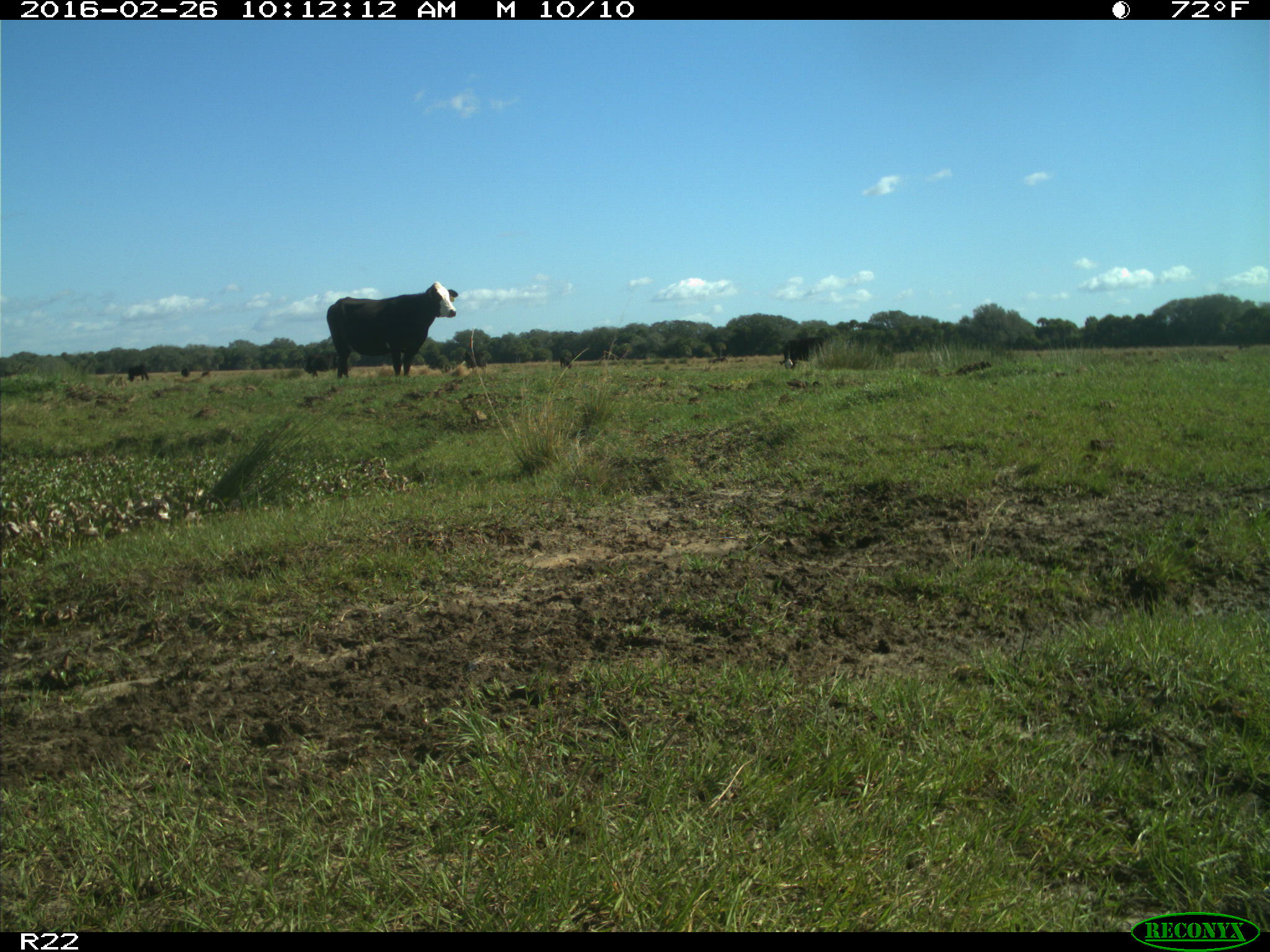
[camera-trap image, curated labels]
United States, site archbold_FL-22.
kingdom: Animalia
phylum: Chordata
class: Mammalia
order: Artiodactyla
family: Bovidae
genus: Bos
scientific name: Bos taurus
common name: domestic cow